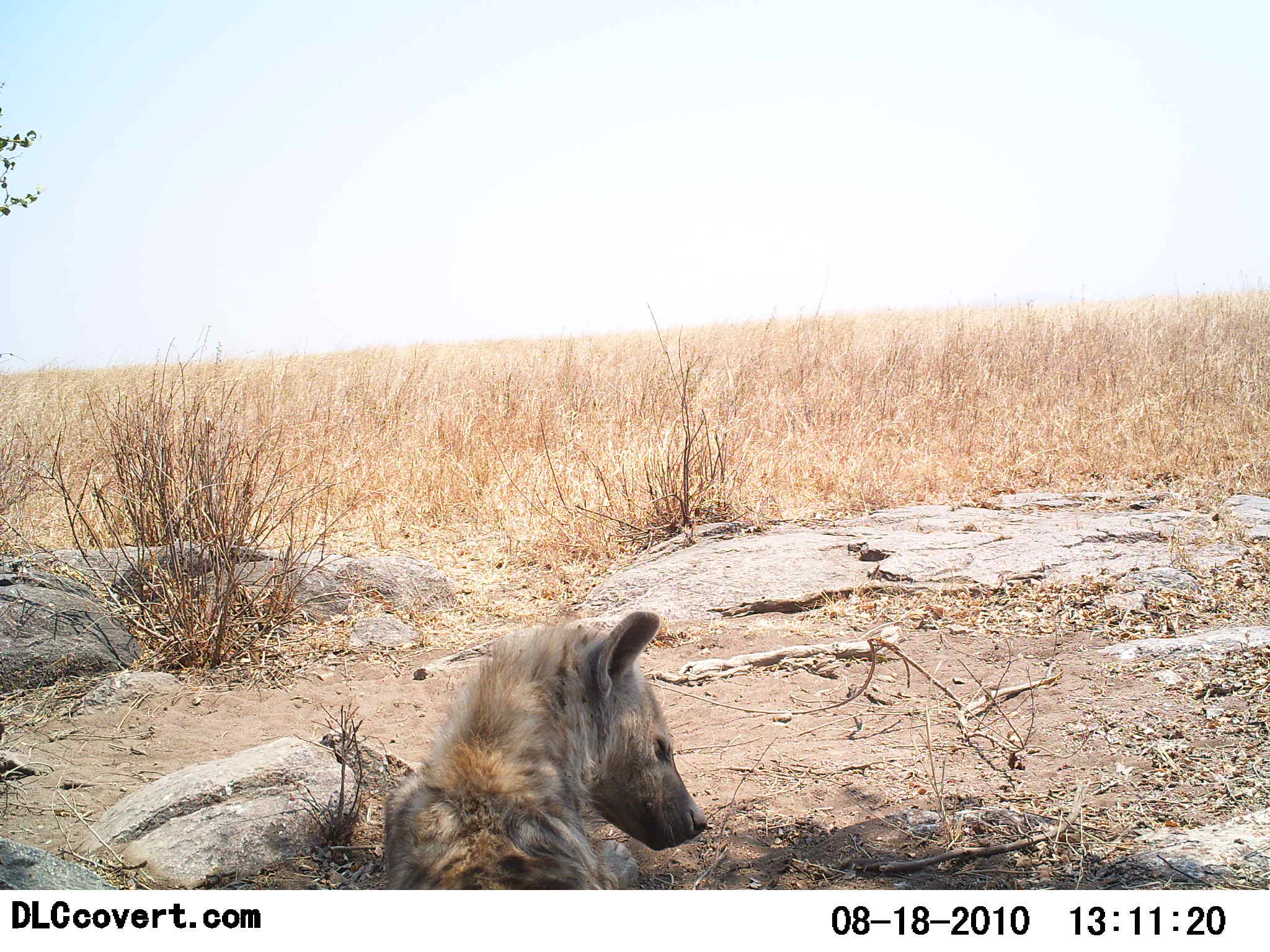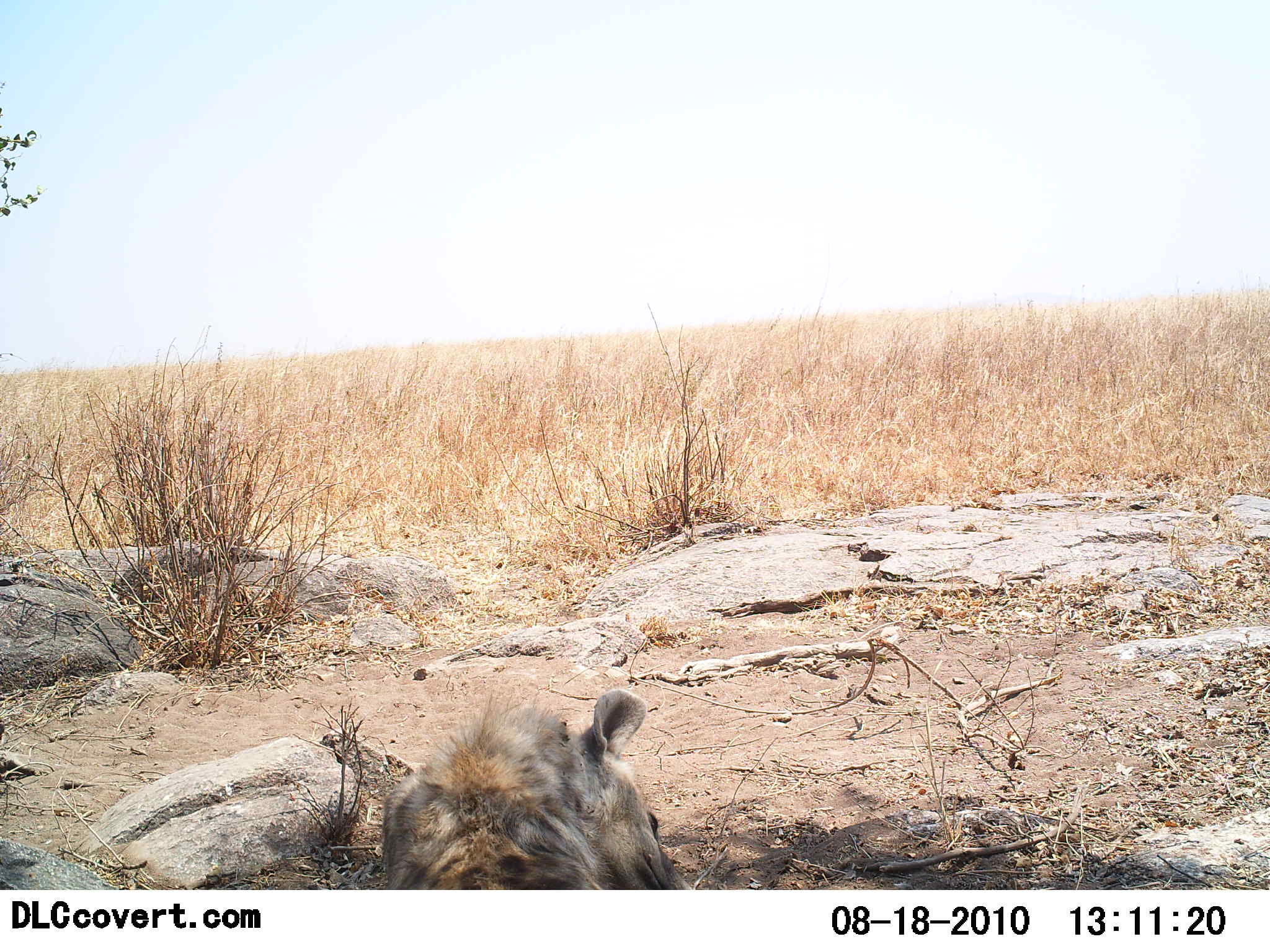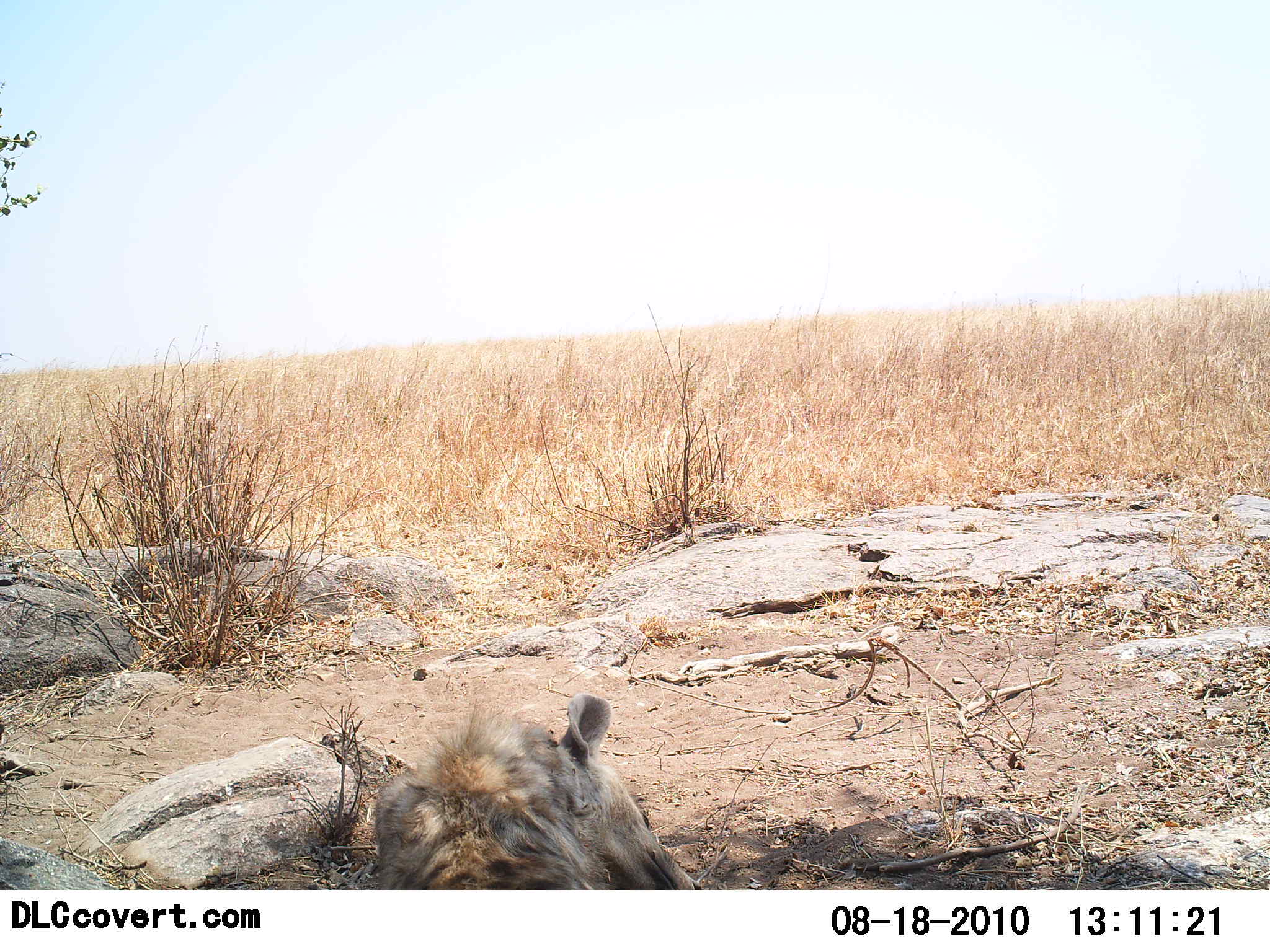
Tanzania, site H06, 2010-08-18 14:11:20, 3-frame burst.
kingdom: Animalia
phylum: Chordata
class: Mammalia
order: Carnivora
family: Hyaenidae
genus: Crocuta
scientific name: Crocuta crocuta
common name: spotted hyena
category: hyenaspotted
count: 1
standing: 0%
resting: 93%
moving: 14%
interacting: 0%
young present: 0%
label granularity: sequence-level